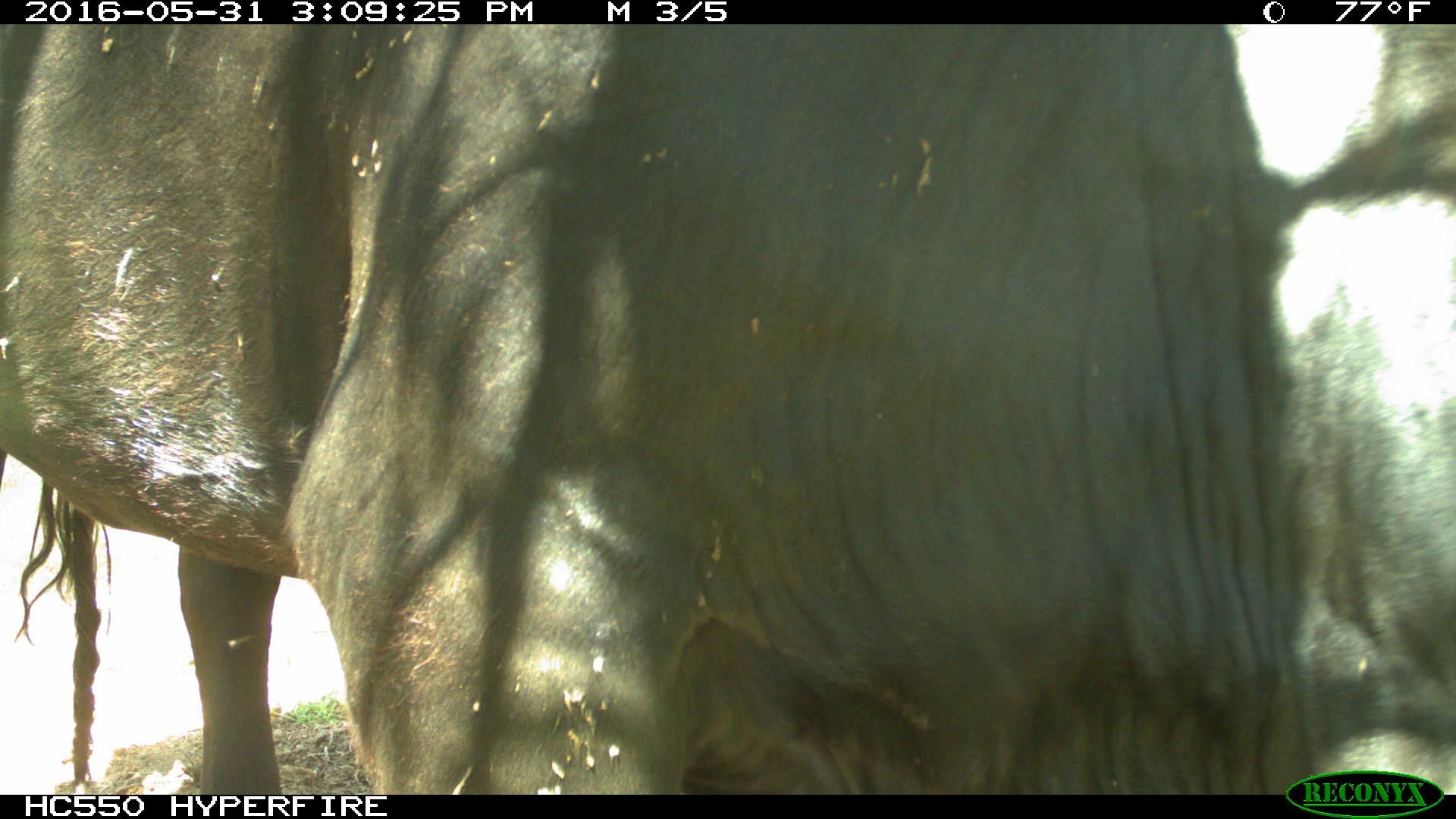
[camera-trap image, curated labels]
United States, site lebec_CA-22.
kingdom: Animalia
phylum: Chordata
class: Mammalia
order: Artiodactyla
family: Bovidae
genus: Bos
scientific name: Bos taurus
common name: domestic cow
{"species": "Bos taurus (domestic cow)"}